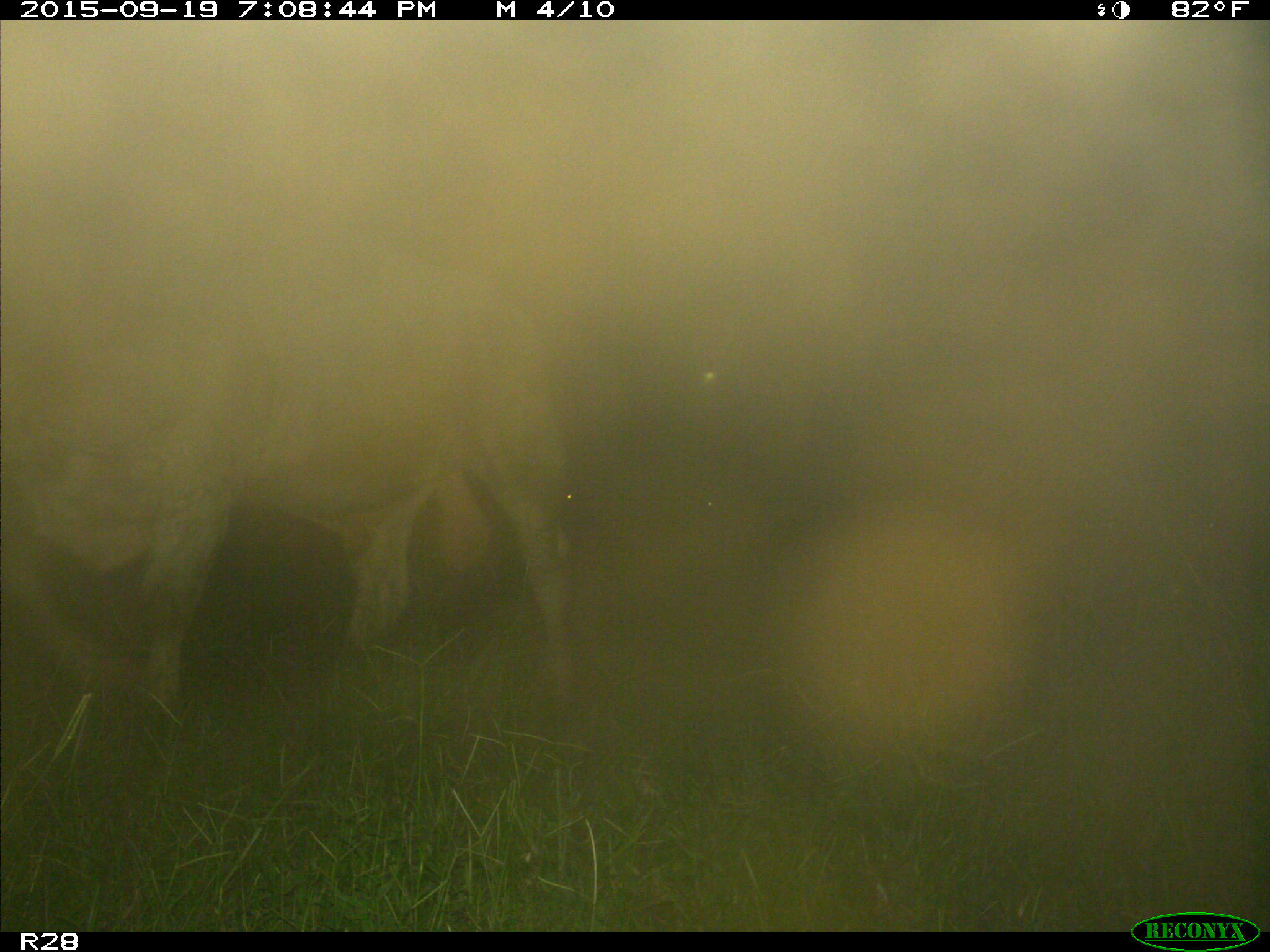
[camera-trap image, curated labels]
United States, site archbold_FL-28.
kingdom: Animalia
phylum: Chordata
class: Mammalia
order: Artiodactyla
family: Bovidae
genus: Bos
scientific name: Bos taurus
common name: domestic cow